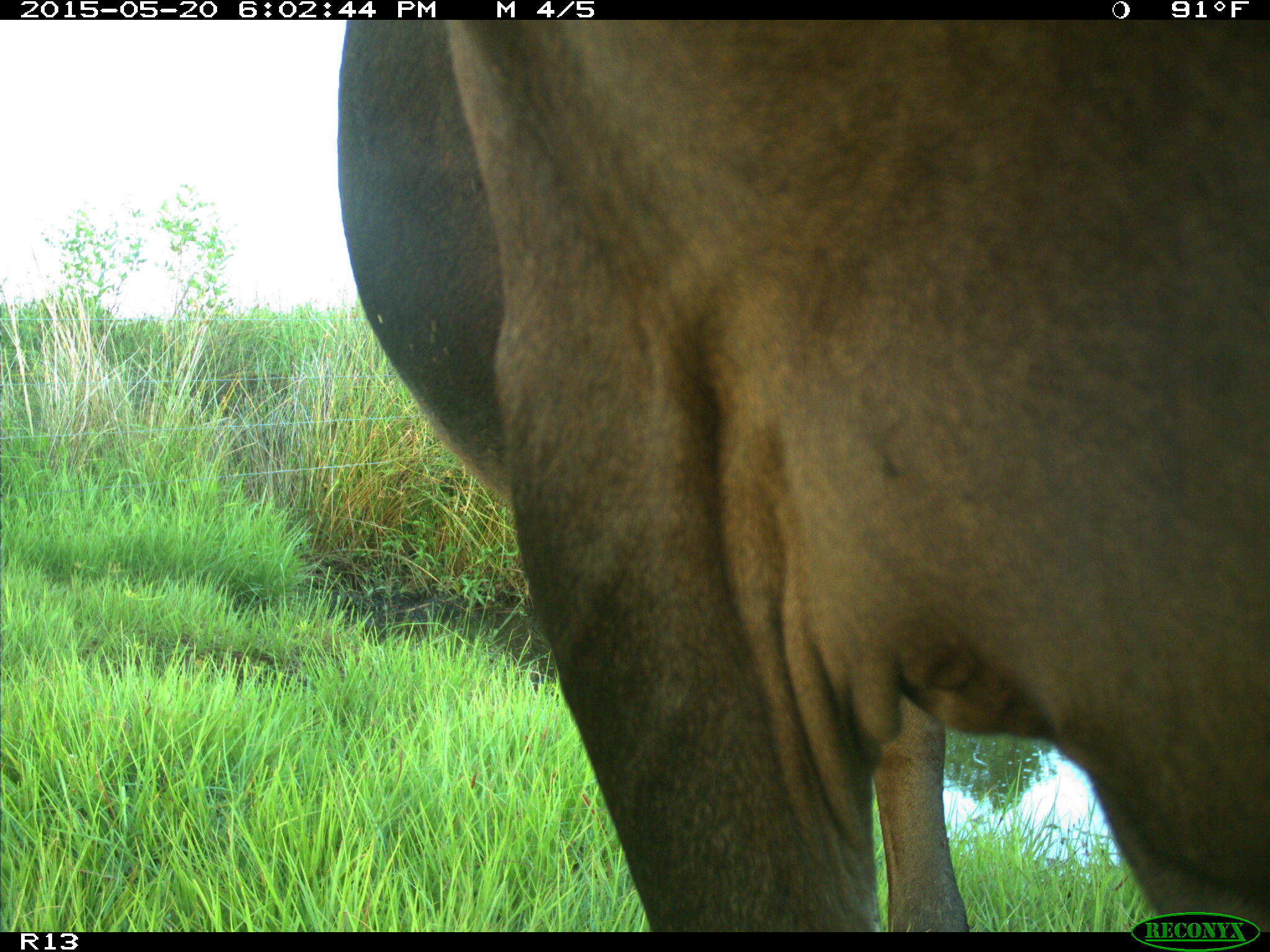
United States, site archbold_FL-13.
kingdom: Animalia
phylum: Chordata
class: Mammalia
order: Artiodactyla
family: Bovidae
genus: Bos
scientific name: Bos taurus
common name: domestic cow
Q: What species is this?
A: Bos taurus (domestic cow).